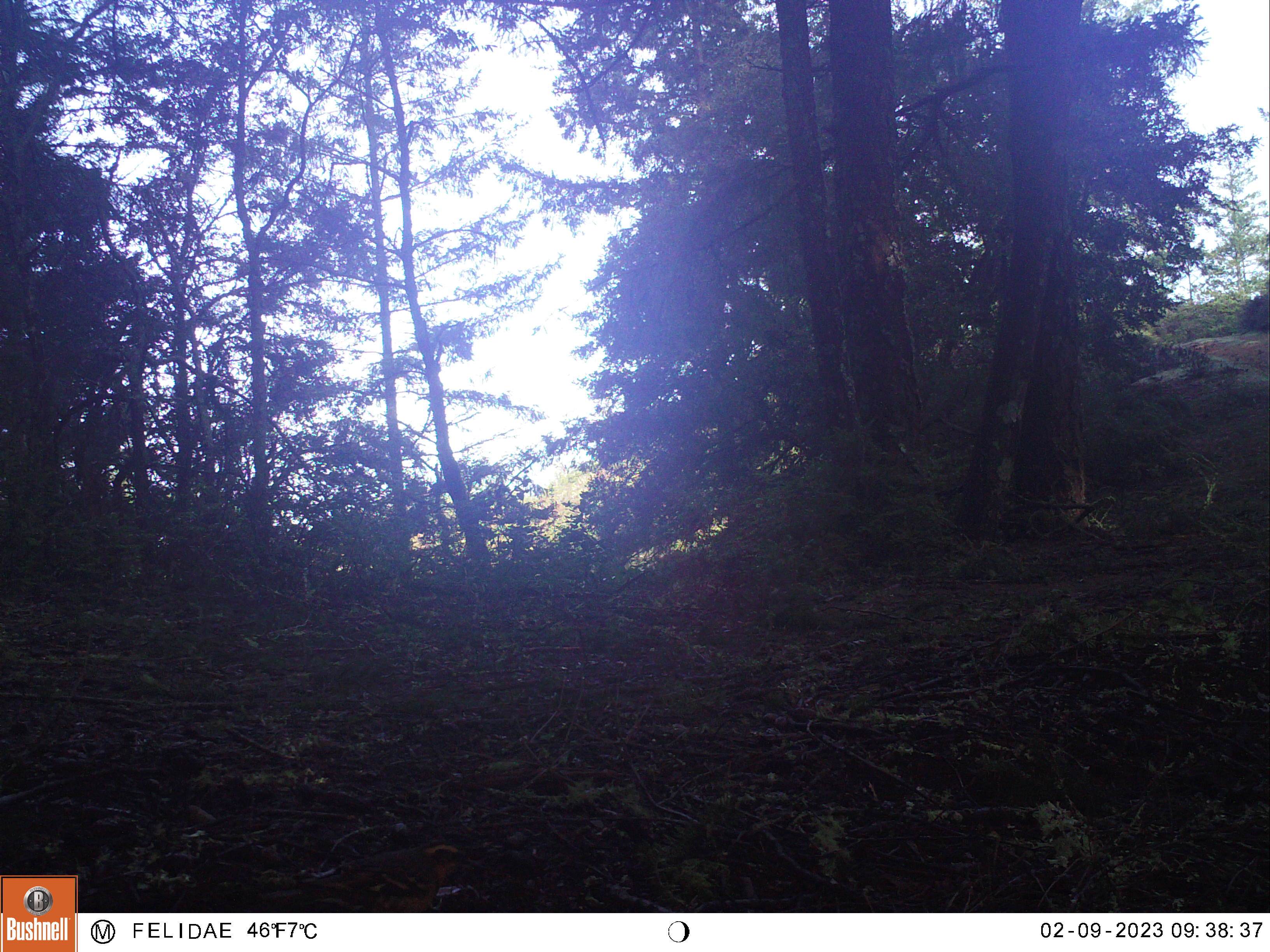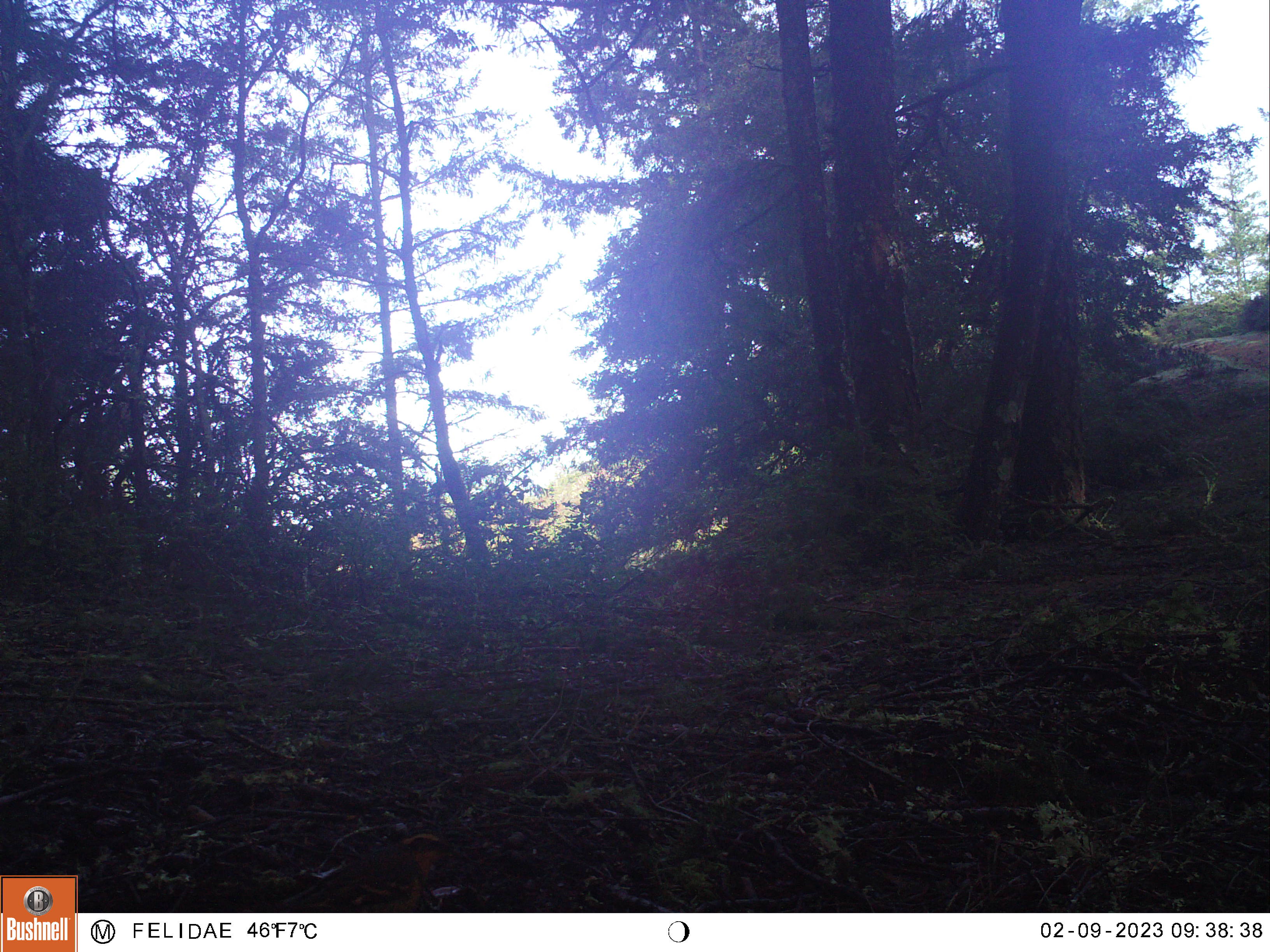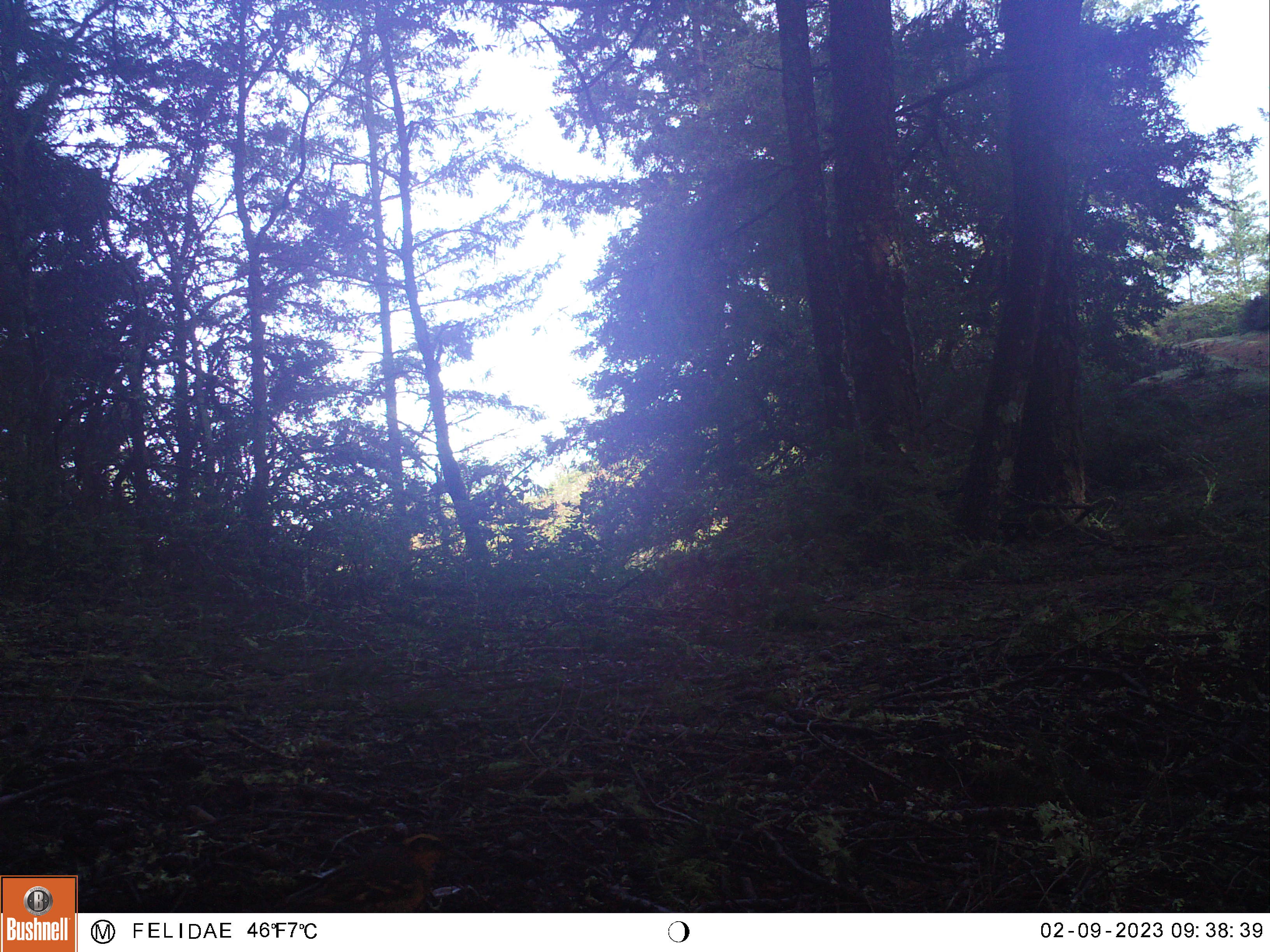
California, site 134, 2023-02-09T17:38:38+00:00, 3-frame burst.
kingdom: Animalia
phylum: Chordata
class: Aves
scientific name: Aves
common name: bird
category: unknown bird